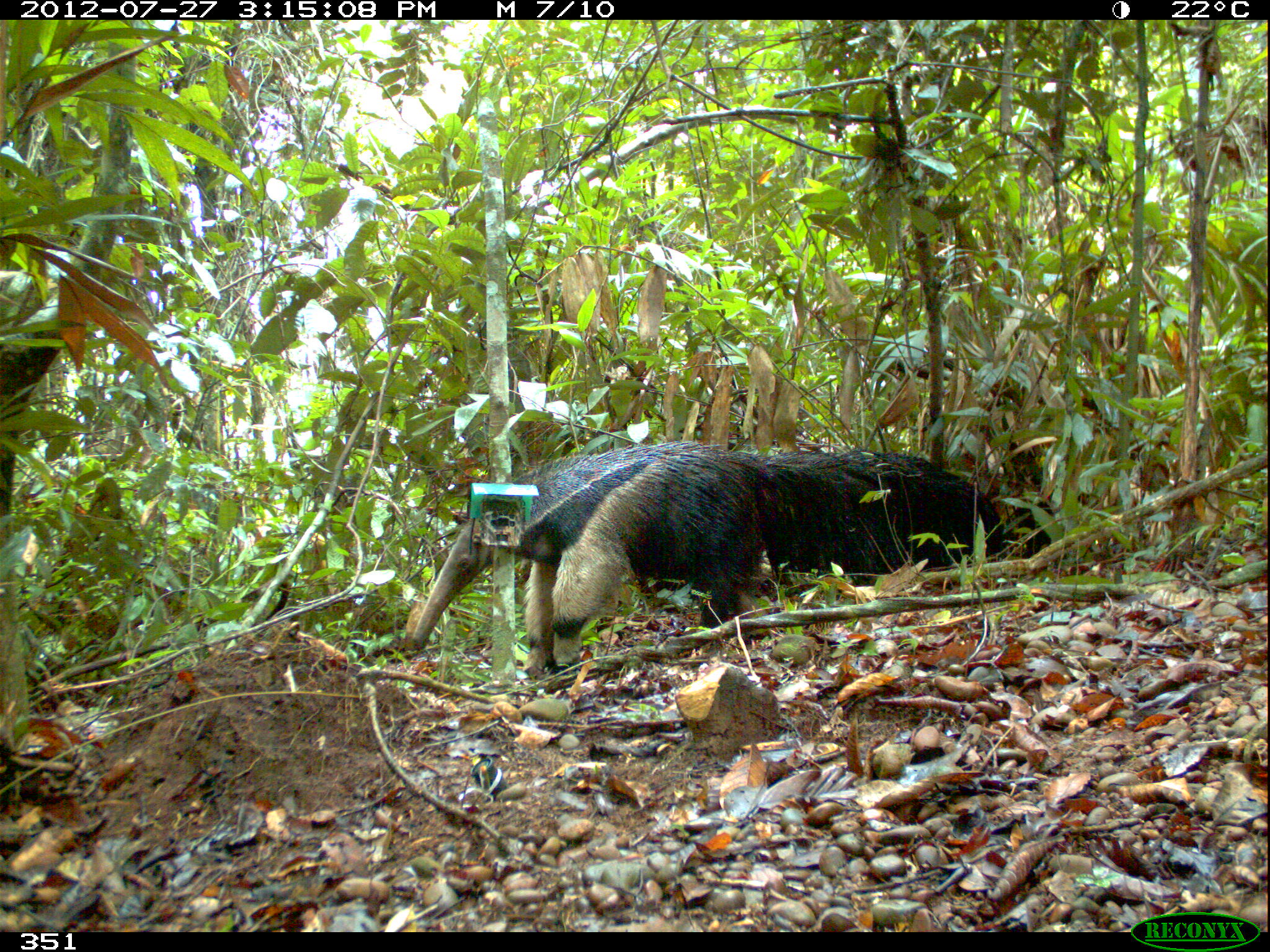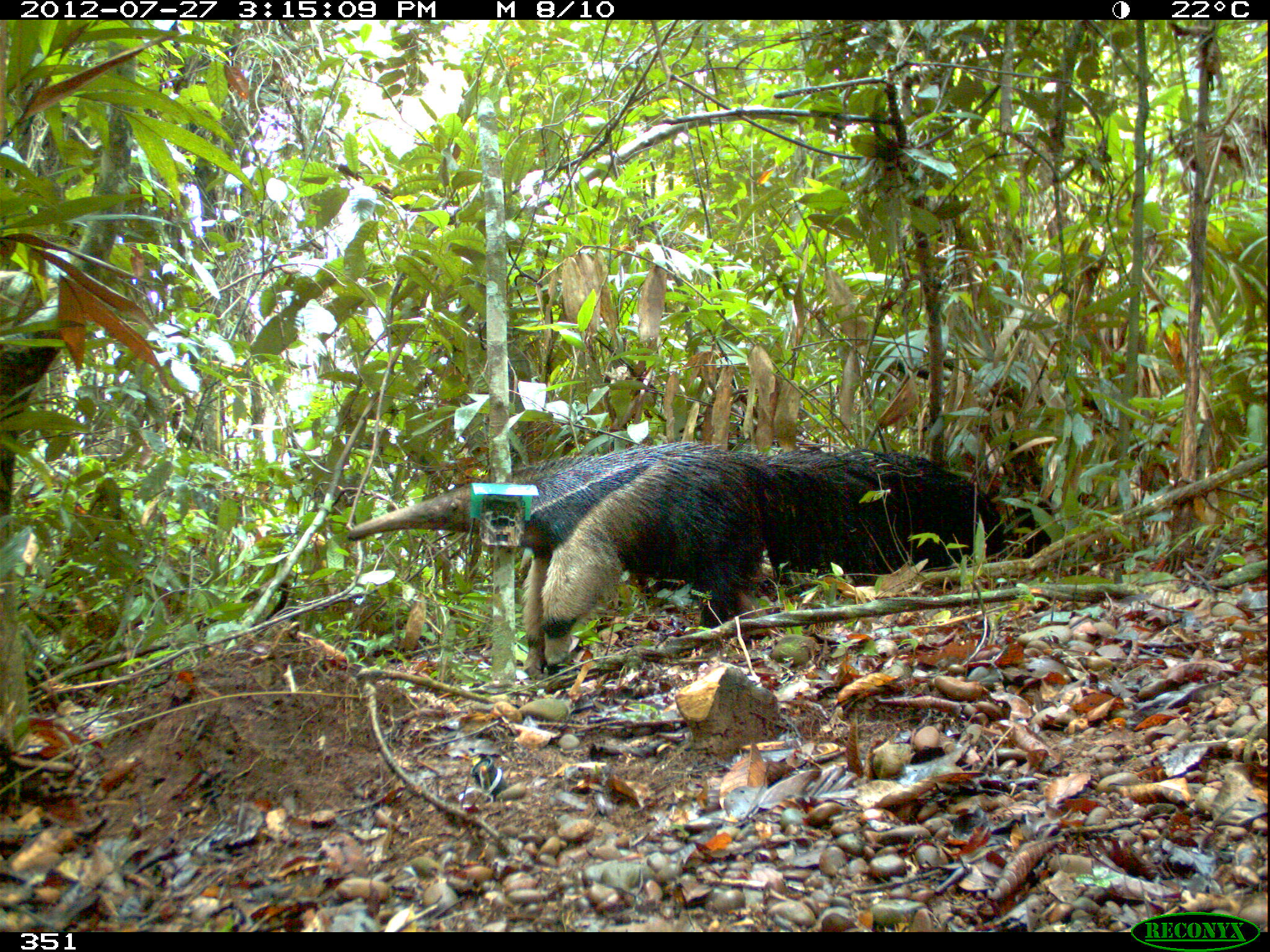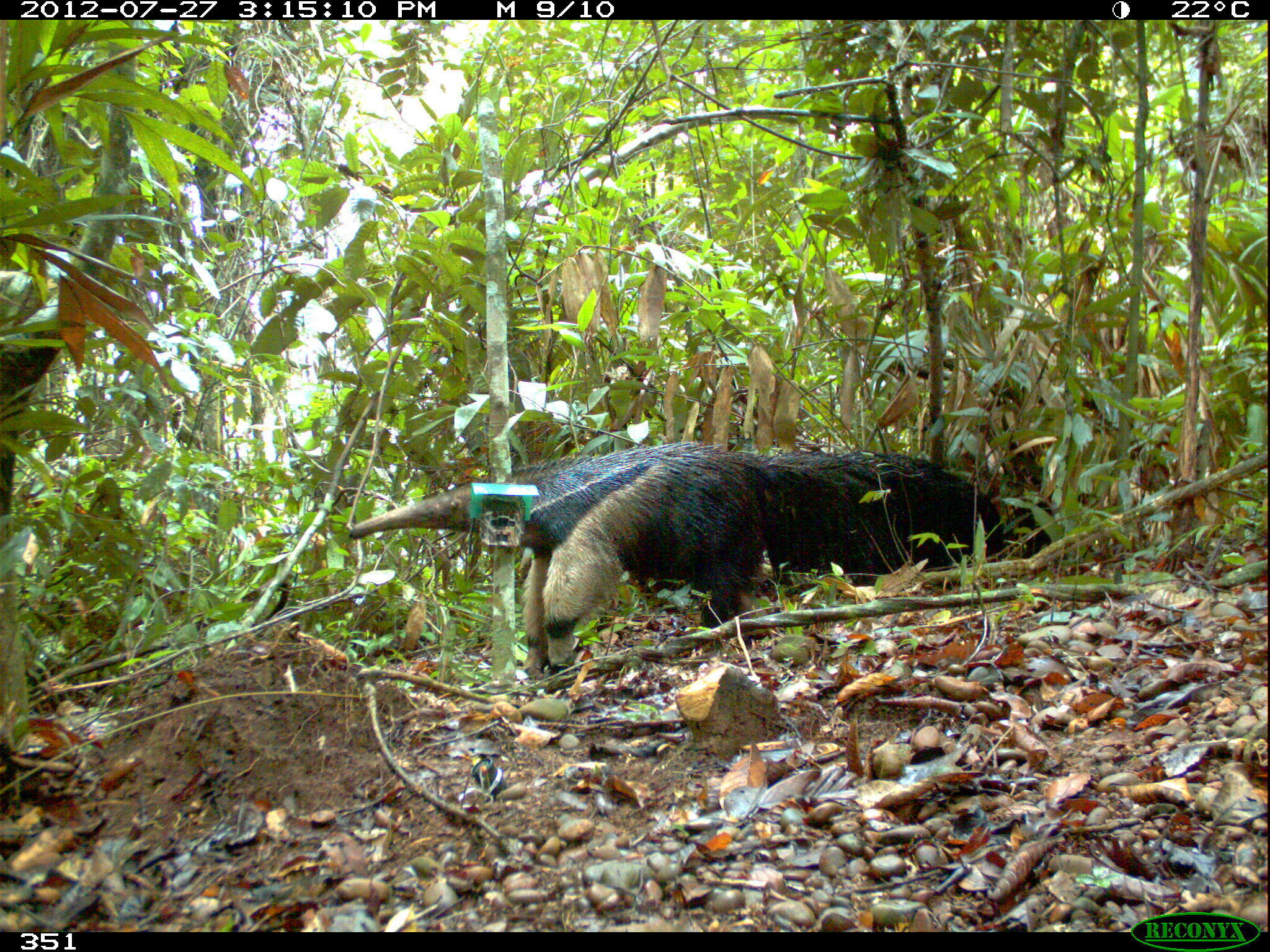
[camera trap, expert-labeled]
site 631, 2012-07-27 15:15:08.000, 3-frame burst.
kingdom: Animalia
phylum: Chordata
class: Mammalia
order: Pilosa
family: Myrmecophagidae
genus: Myrmecophaga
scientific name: Myrmecophaga tridactyla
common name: giant anteater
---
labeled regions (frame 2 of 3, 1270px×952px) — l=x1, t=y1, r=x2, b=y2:
myrmecophaga tridactyla: l=342, t=438, r=1005, b=678